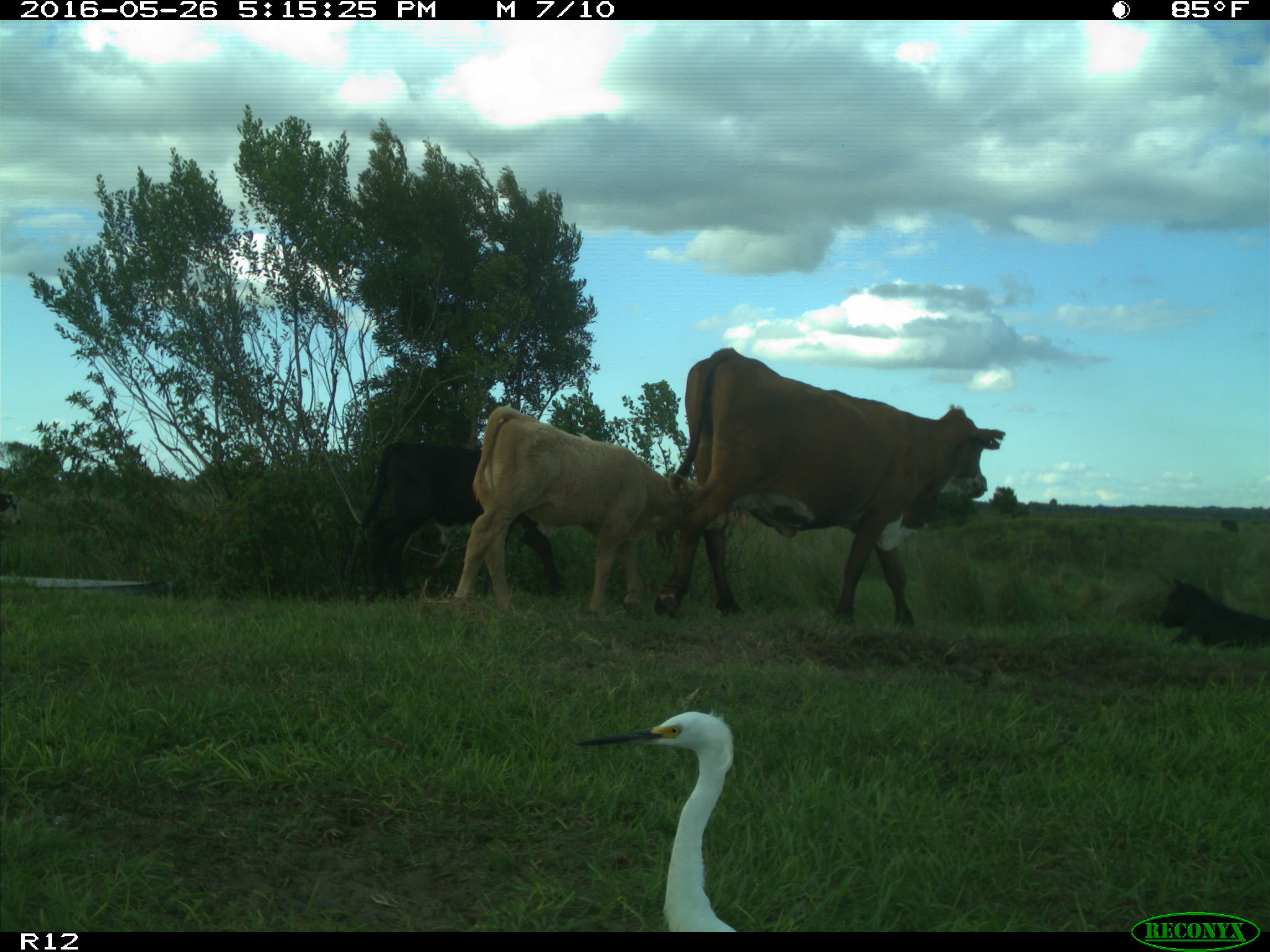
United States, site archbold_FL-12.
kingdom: Animalia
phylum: Chordata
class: Mammalia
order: Artiodactyla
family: Bovidae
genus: Bos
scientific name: Bos taurus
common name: domestic cow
Bos taurus (domestic cow).